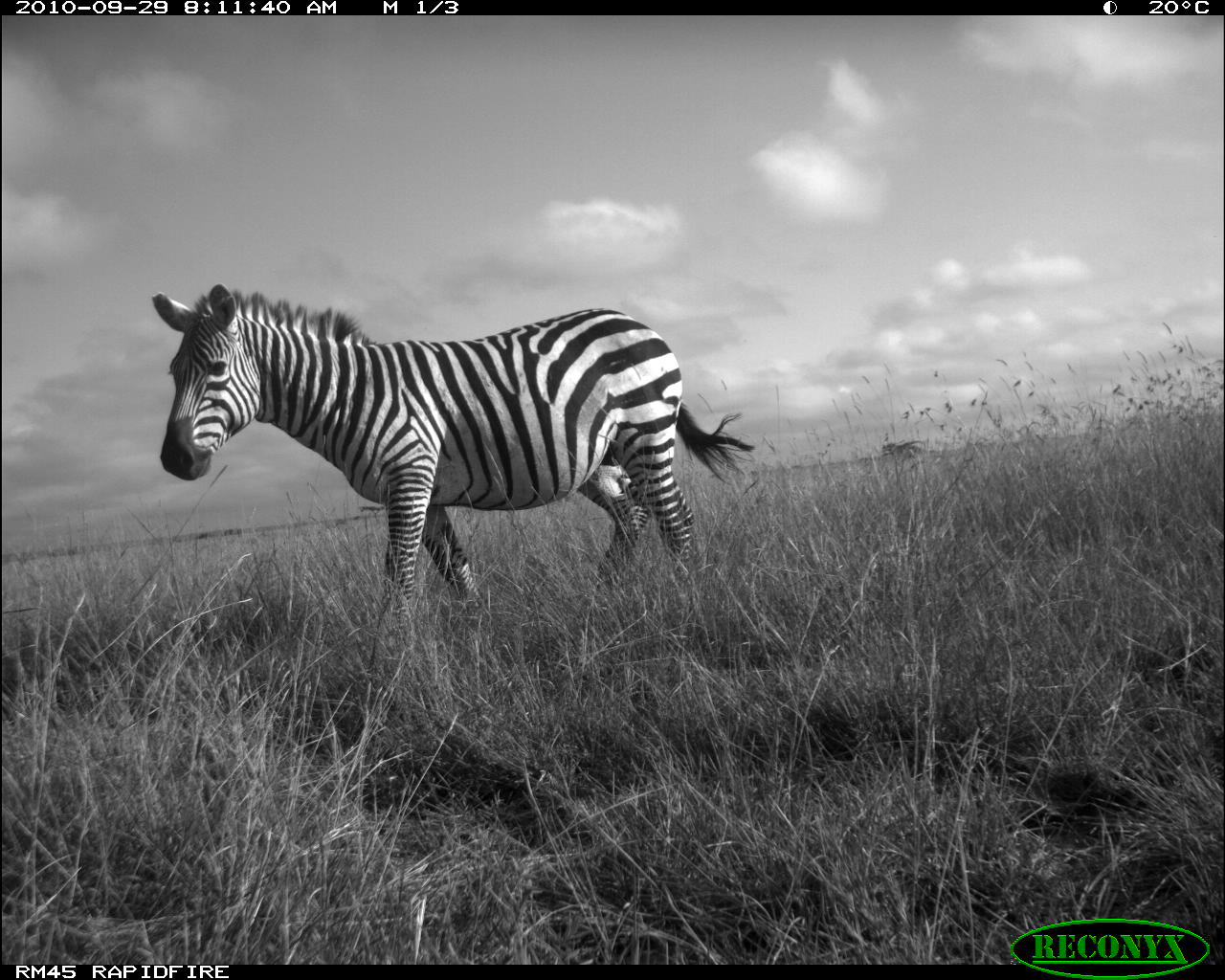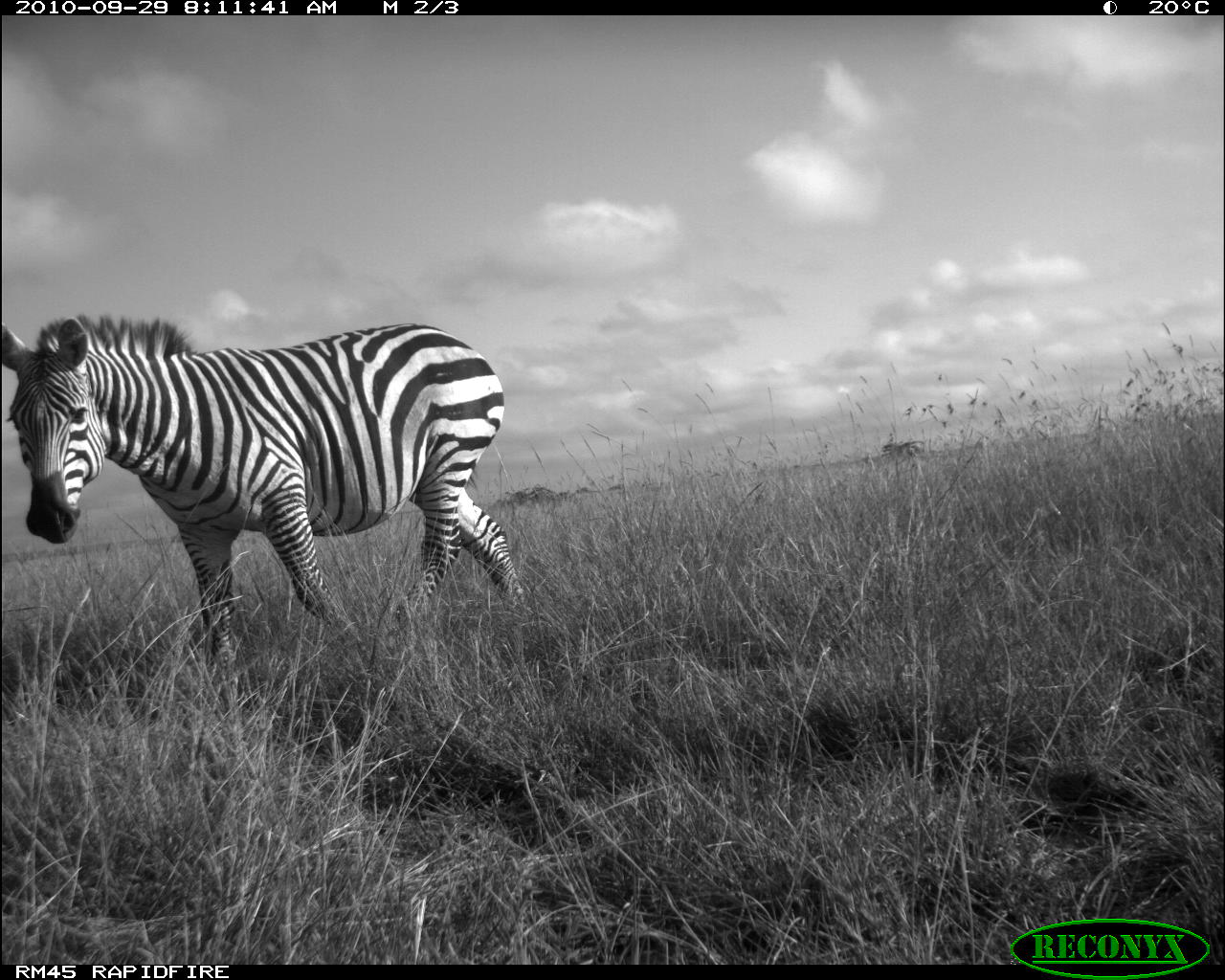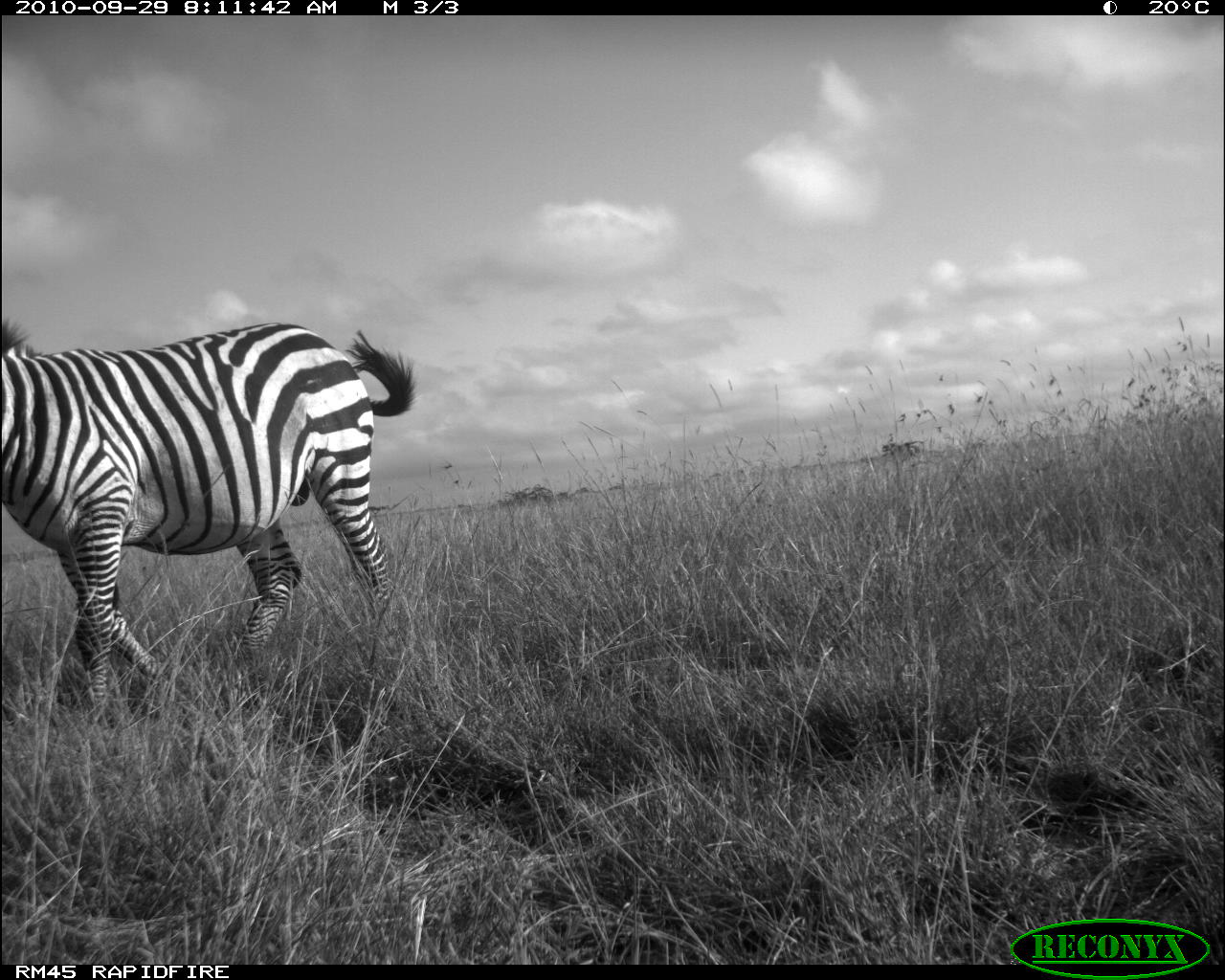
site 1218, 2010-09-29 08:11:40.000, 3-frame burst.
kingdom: Animalia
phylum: Chordata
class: Mammalia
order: Perissodactyla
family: Equidae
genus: Equus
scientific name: Equus quagga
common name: plains zebra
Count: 1.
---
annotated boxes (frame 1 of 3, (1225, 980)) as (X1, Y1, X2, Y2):
equus quagga: (153, 283, 754, 610)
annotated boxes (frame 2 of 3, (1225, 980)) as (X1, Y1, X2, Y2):
equus quagga: (2, 309, 525, 673)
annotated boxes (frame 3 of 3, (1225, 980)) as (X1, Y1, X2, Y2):
equus quagga: (1, 321, 414, 697)